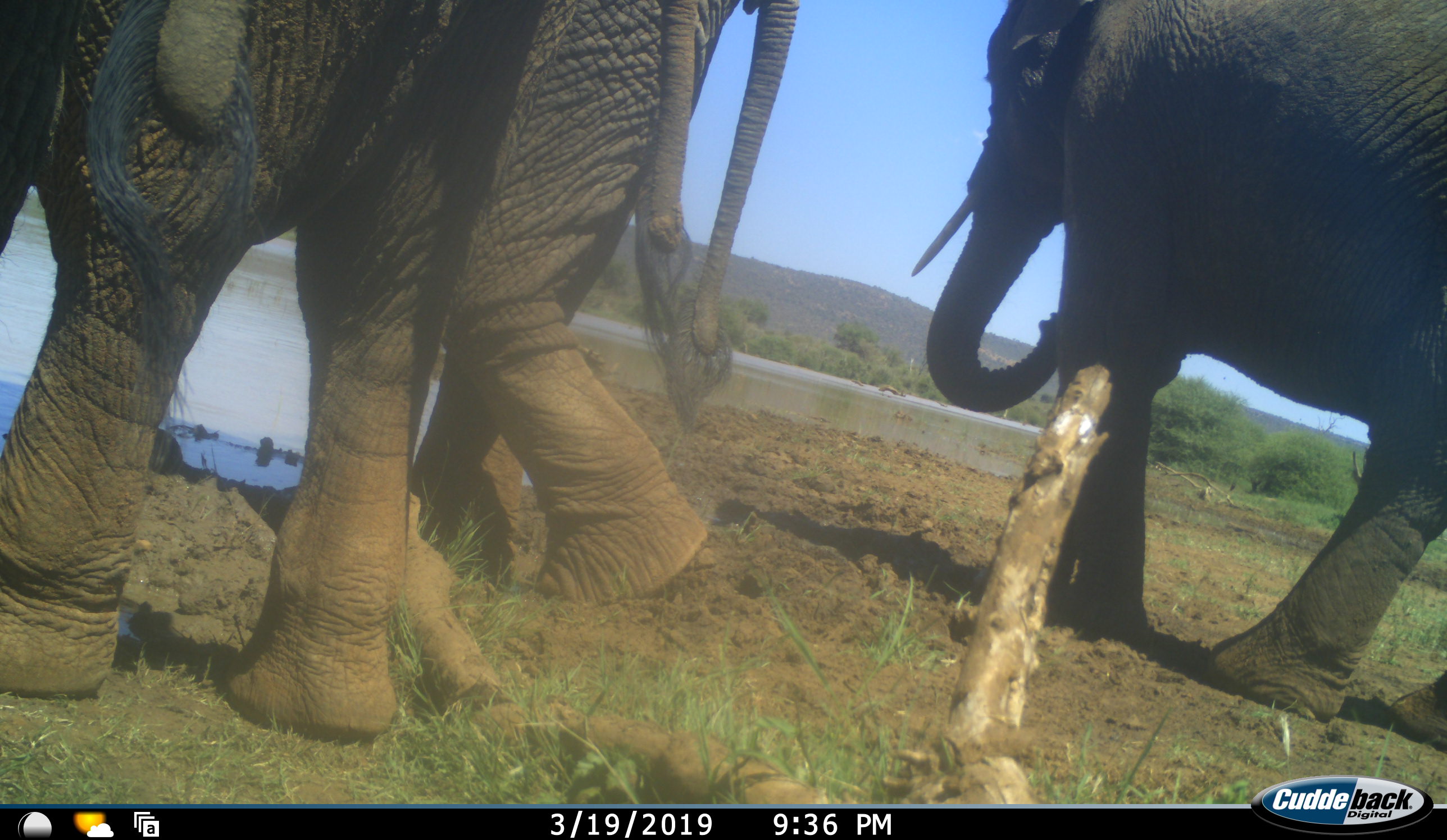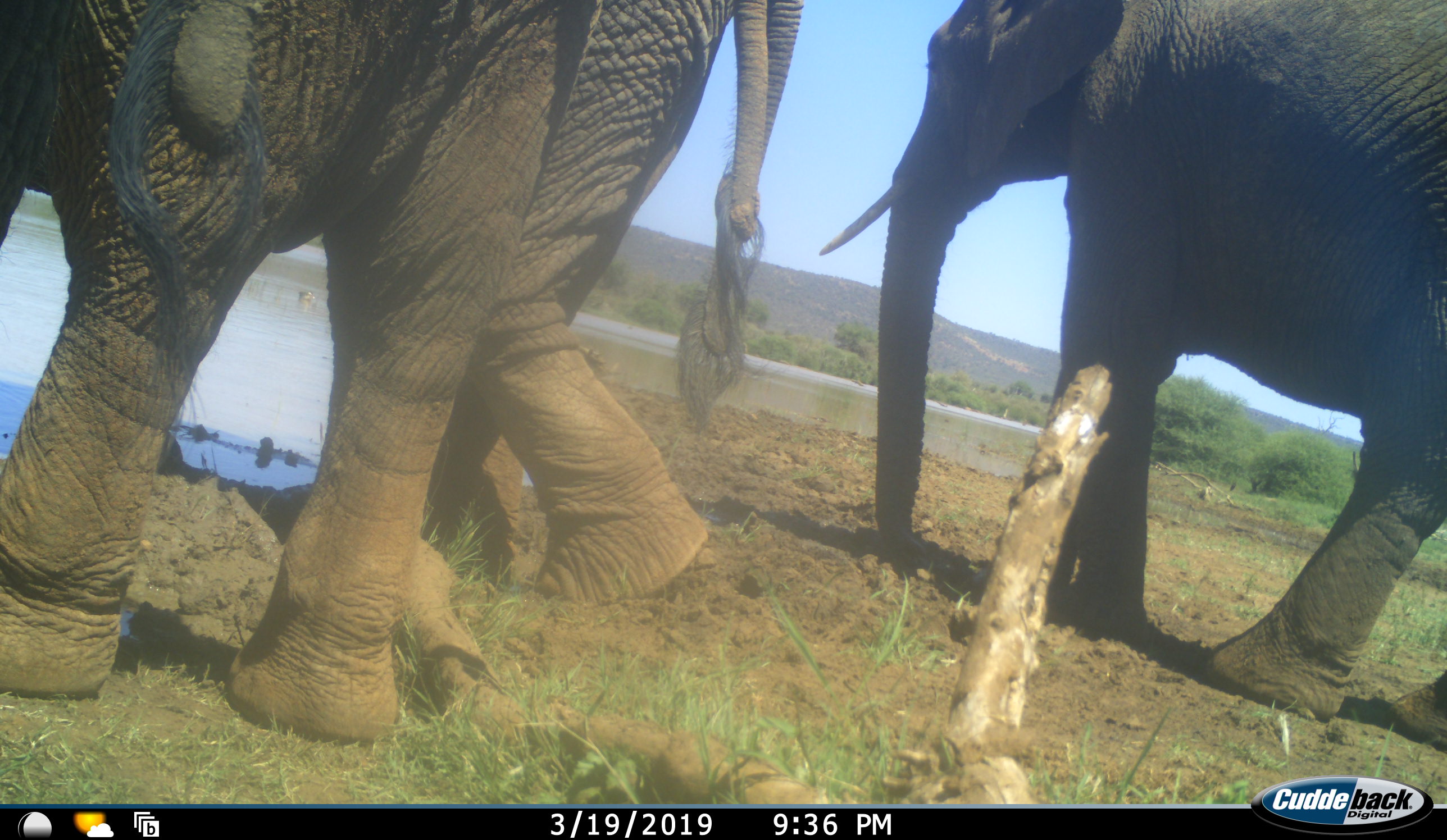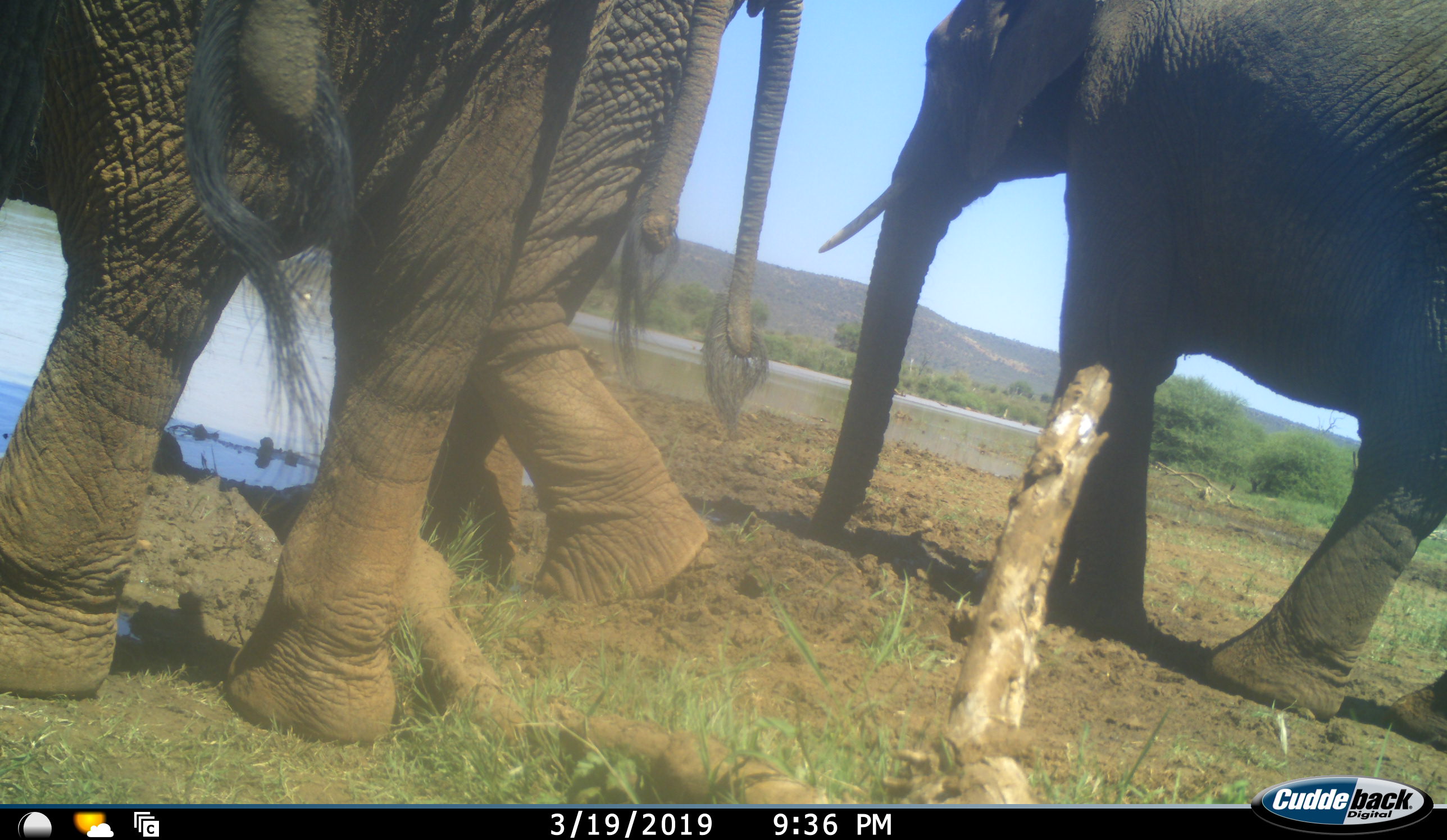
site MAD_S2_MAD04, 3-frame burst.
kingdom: Animalia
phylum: Chordata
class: Mammalia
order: Proboscidea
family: Elephantidae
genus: Loxodonta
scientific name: Loxodonta africana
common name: african bush elephant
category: elephant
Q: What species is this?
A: Elephant (african bush elephant) (Loxodonta africana).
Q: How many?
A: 3.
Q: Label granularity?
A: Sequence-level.